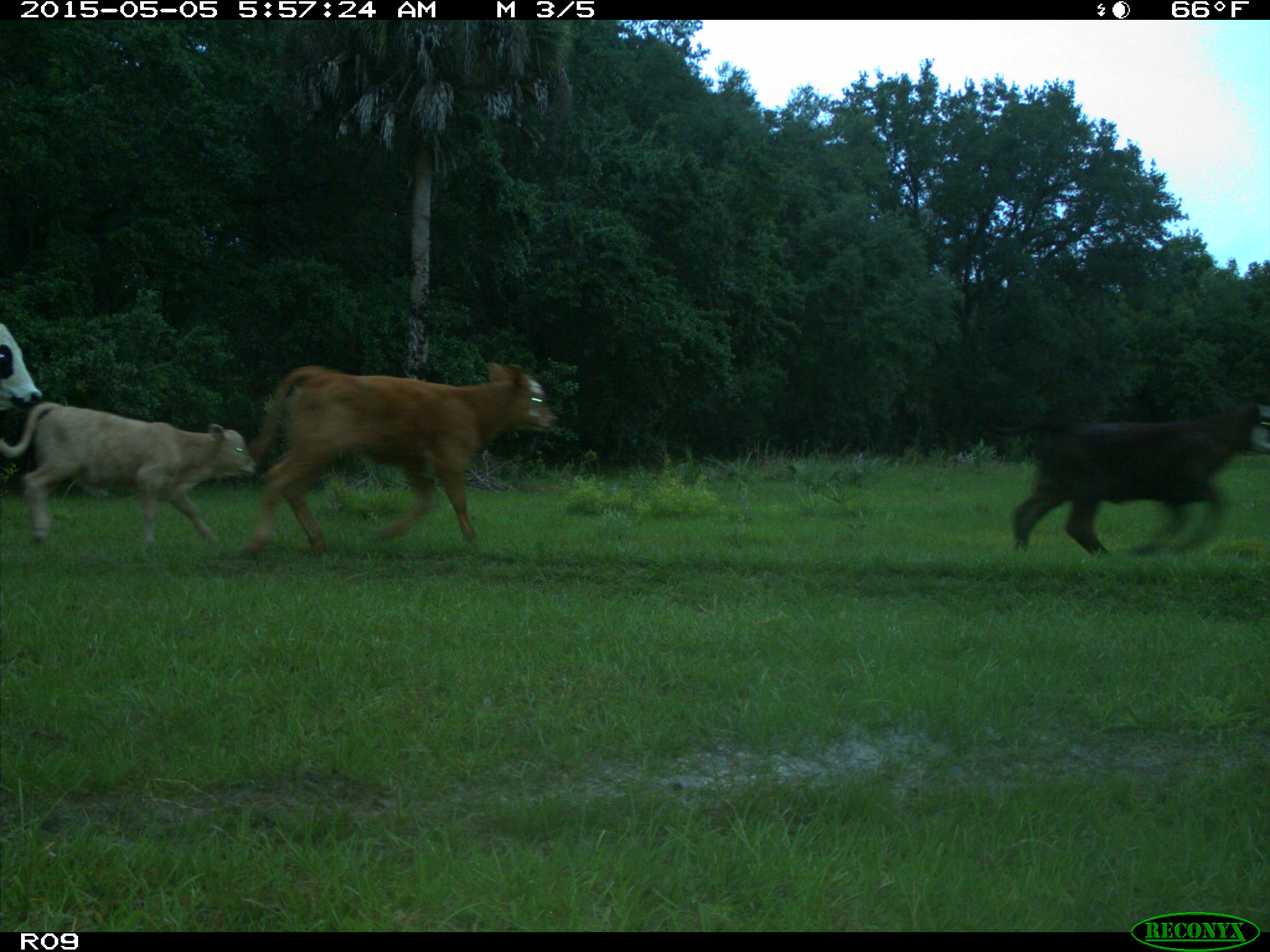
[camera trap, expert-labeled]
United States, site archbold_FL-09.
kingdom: Animalia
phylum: Chordata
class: Mammalia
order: Artiodactyla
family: Bovidae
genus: Bos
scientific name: Bos taurus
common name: domestic cow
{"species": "Bos taurus (domestic cow)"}